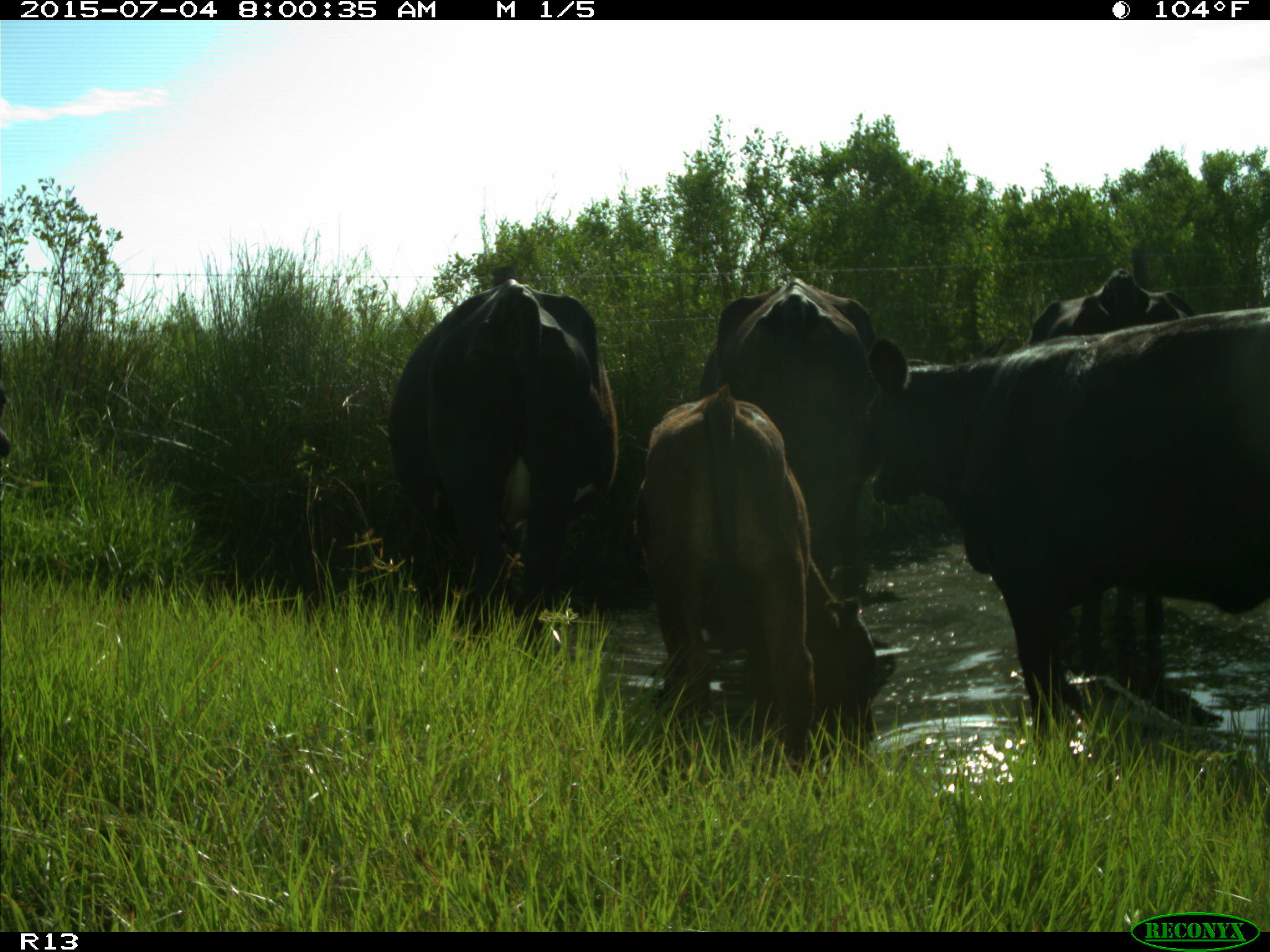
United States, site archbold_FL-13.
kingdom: Animalia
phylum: Chordata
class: Mammalia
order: Artiodactyla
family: Bovidae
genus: Bos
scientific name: Bos taurus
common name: domestic cow